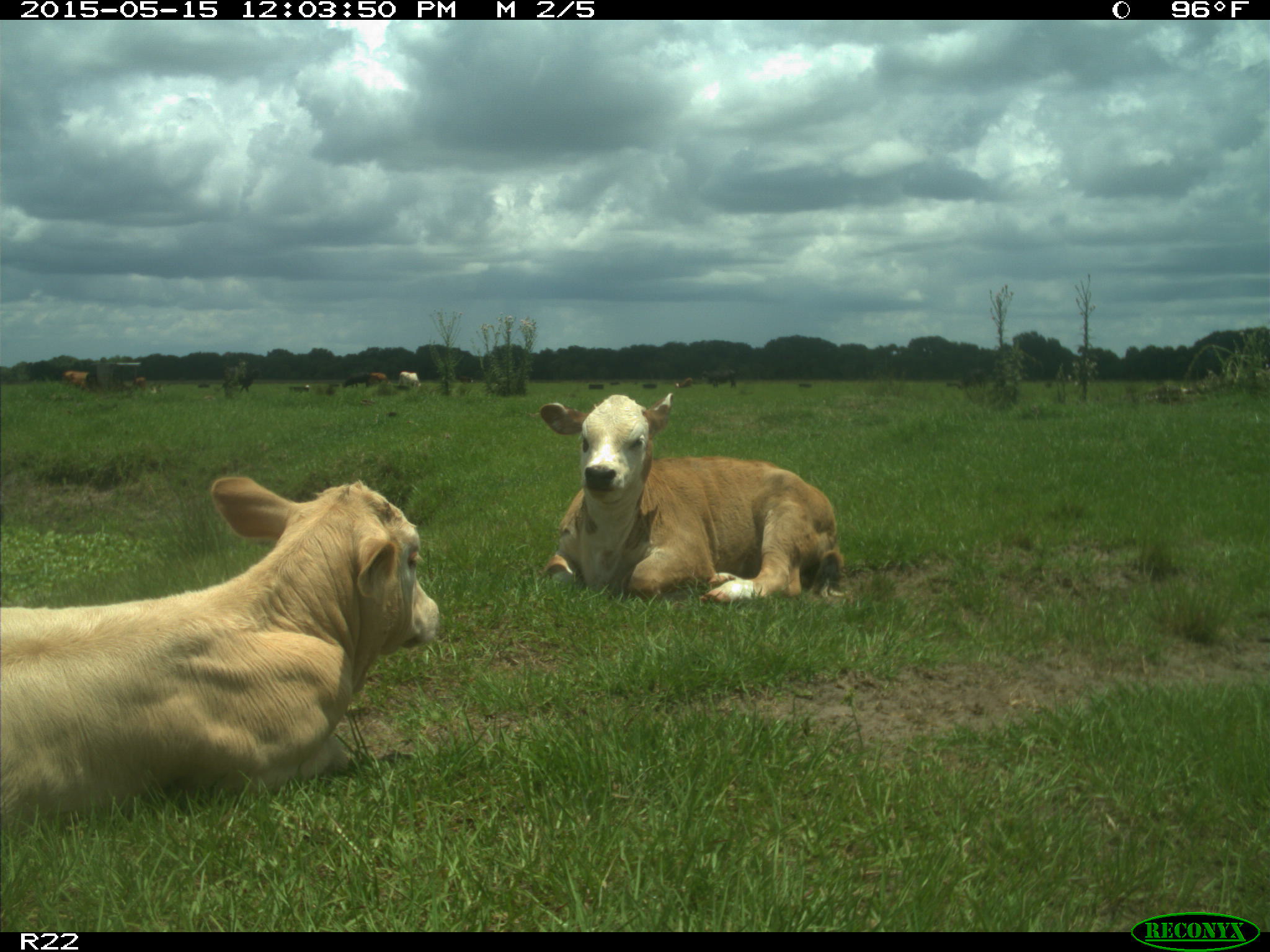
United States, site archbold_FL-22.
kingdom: Animalia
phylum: Chordata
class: Mammalia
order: Artiodactyla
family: Bovidae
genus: Bos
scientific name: Bos taurus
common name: domestic cow